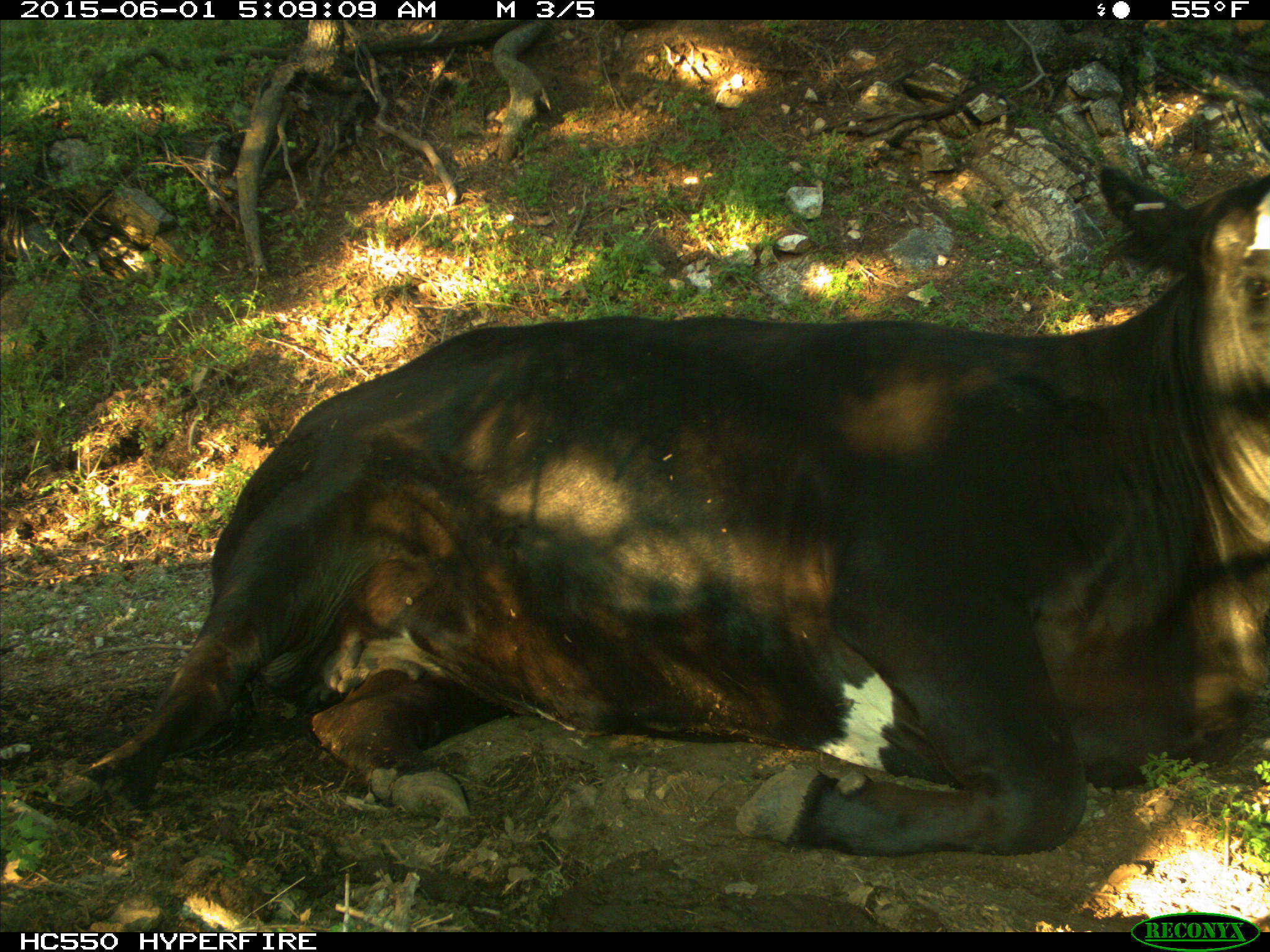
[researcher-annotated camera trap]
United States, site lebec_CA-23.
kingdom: Animalia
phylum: Chordata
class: Mammalia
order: Artiodactyla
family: Bovidae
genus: Bos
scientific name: Bos taurus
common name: domestic cow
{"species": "Bos taurus (domestic cow)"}